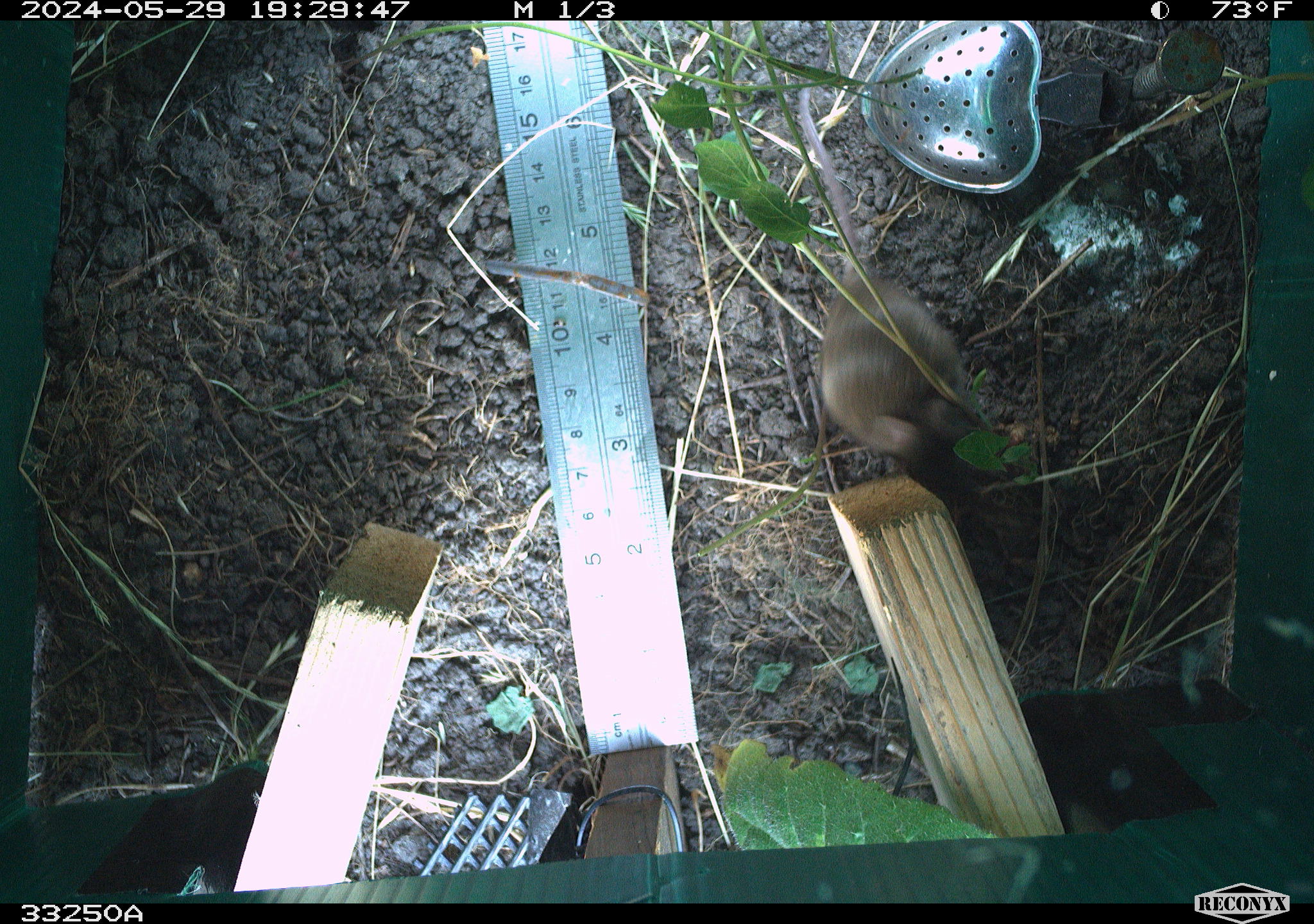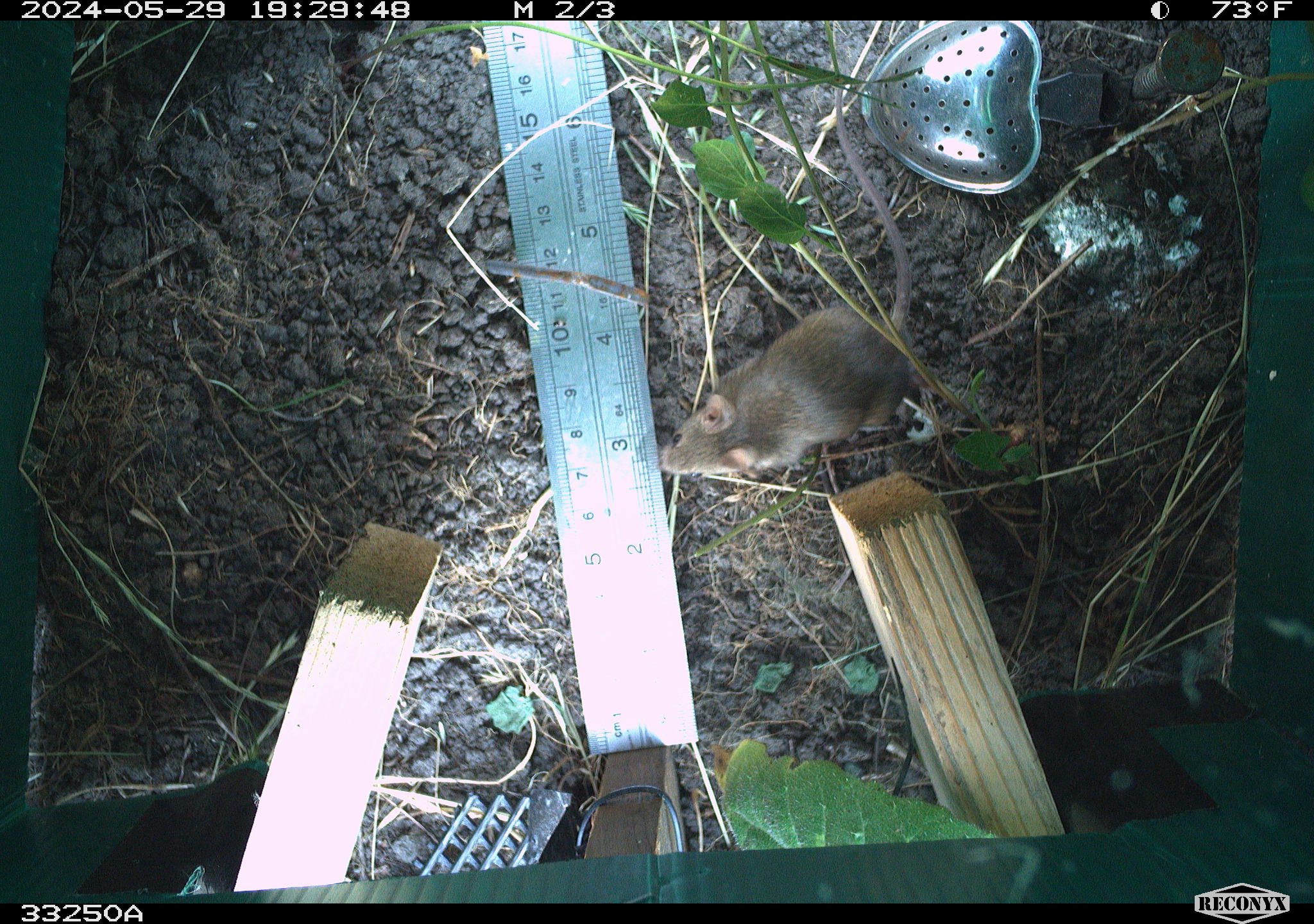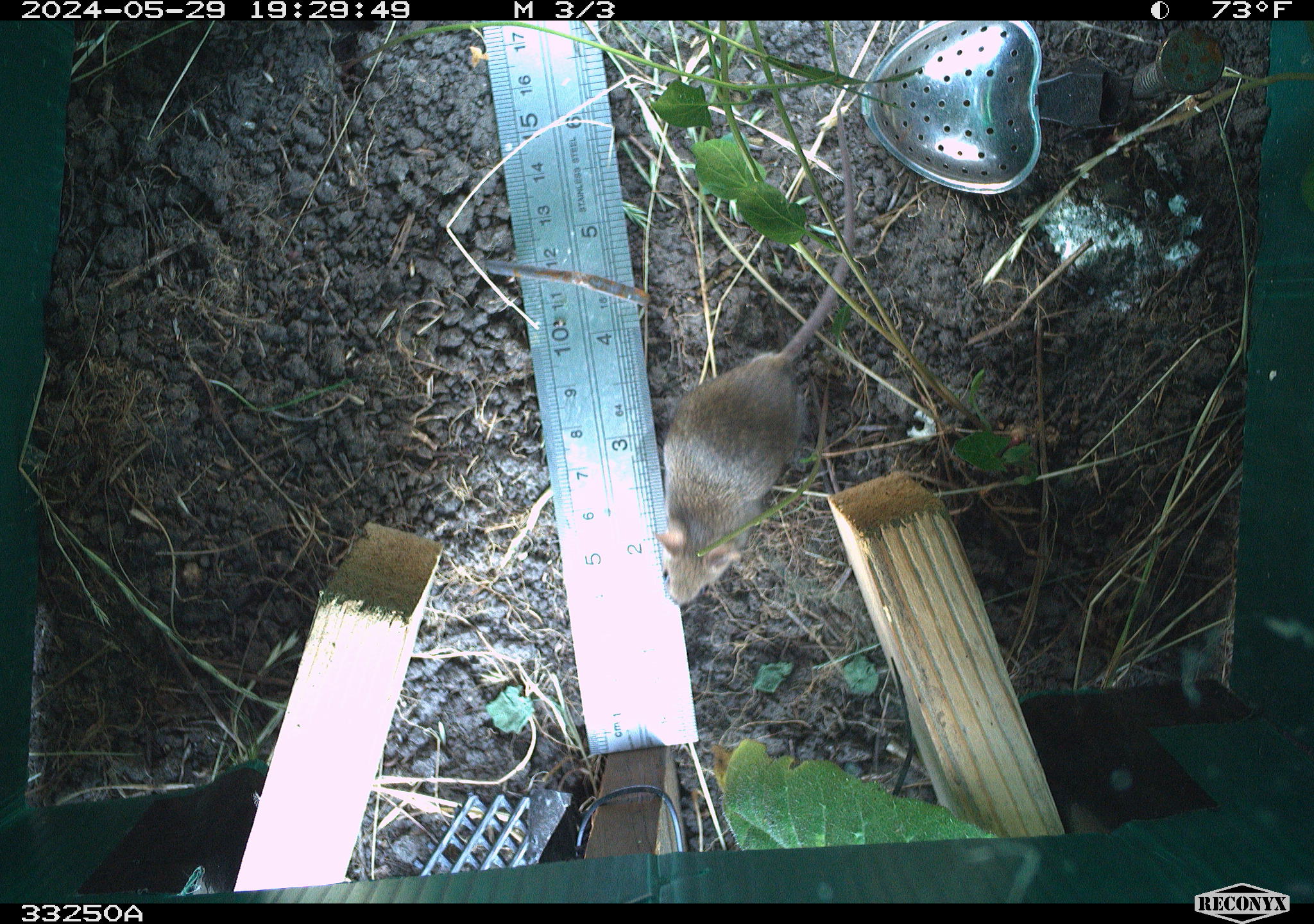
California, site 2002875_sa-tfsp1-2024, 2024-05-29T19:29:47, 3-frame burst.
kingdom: Animalia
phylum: Chordata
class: Mammalia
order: Rodentia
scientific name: Rodentia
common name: mouse species